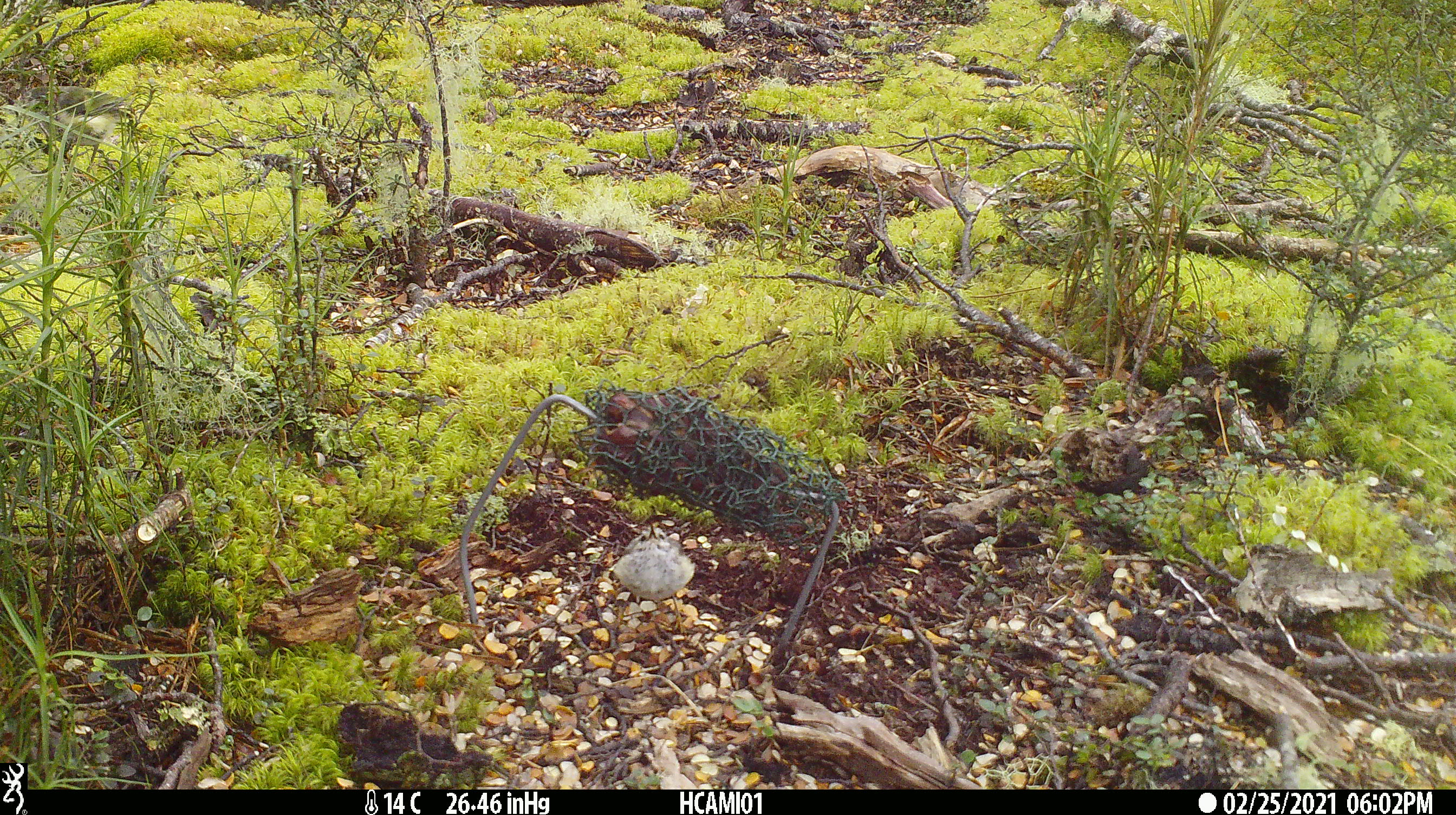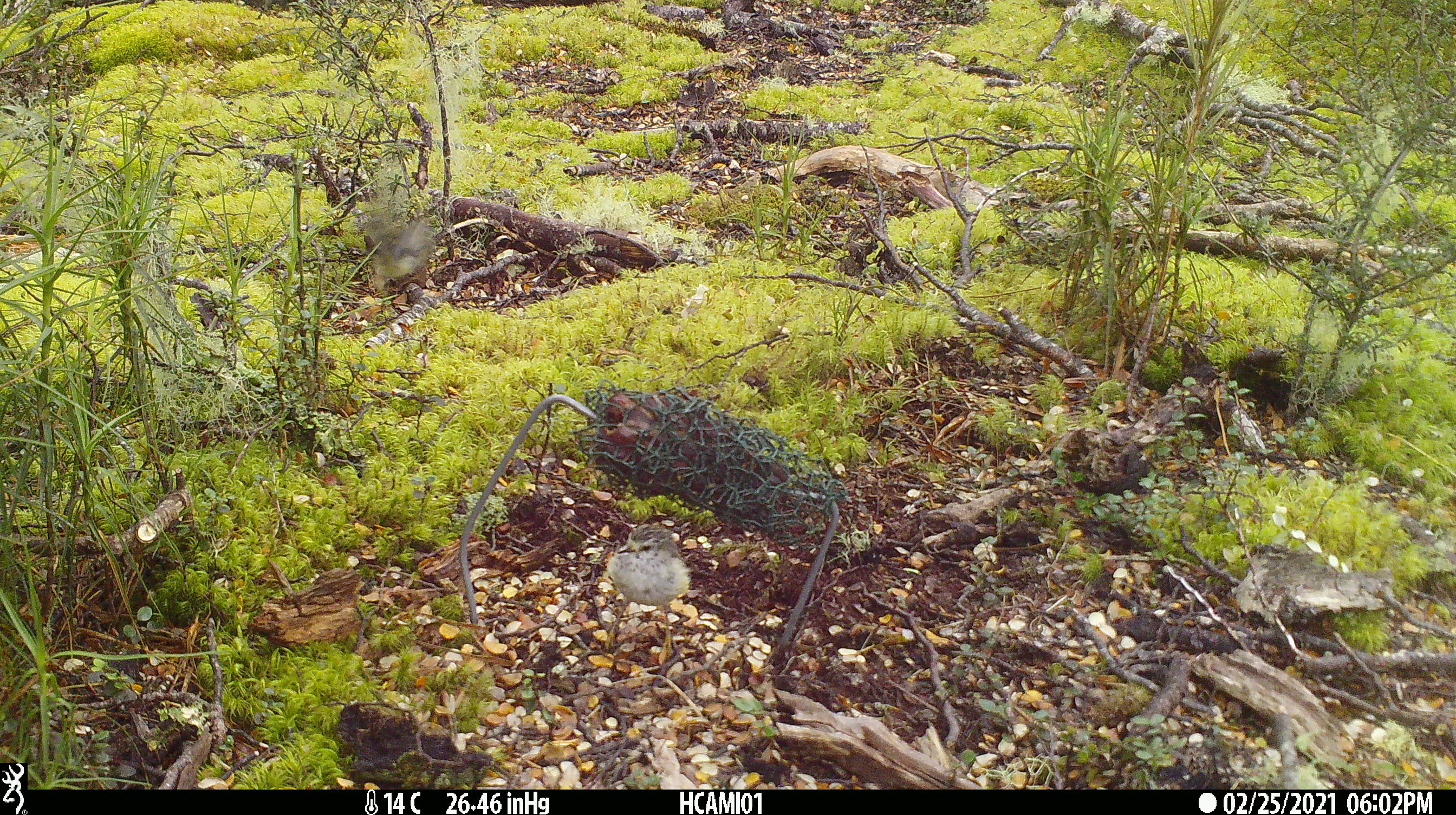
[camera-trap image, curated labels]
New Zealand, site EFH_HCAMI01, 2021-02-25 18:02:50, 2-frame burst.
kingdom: Animalia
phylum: Chordata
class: Aves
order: Passeriformes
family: Acanthisittidae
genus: Acanthisitta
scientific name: Acanthisitta chloris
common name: rifleman